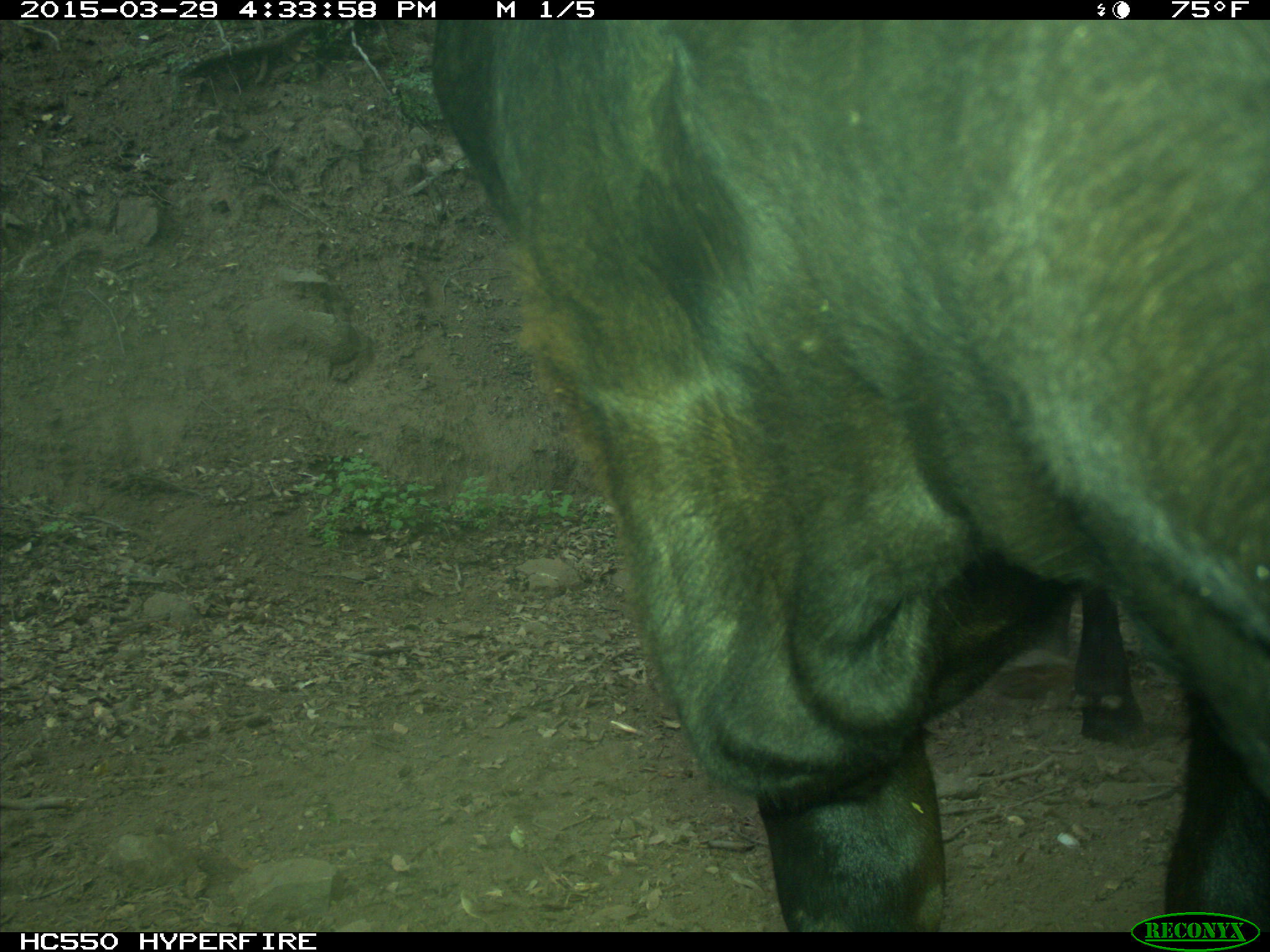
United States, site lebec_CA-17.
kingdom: Animalia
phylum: Chordata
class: Mammalia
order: Artiodactyla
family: Bovidae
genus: Bos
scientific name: Bos taurus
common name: domestic cow